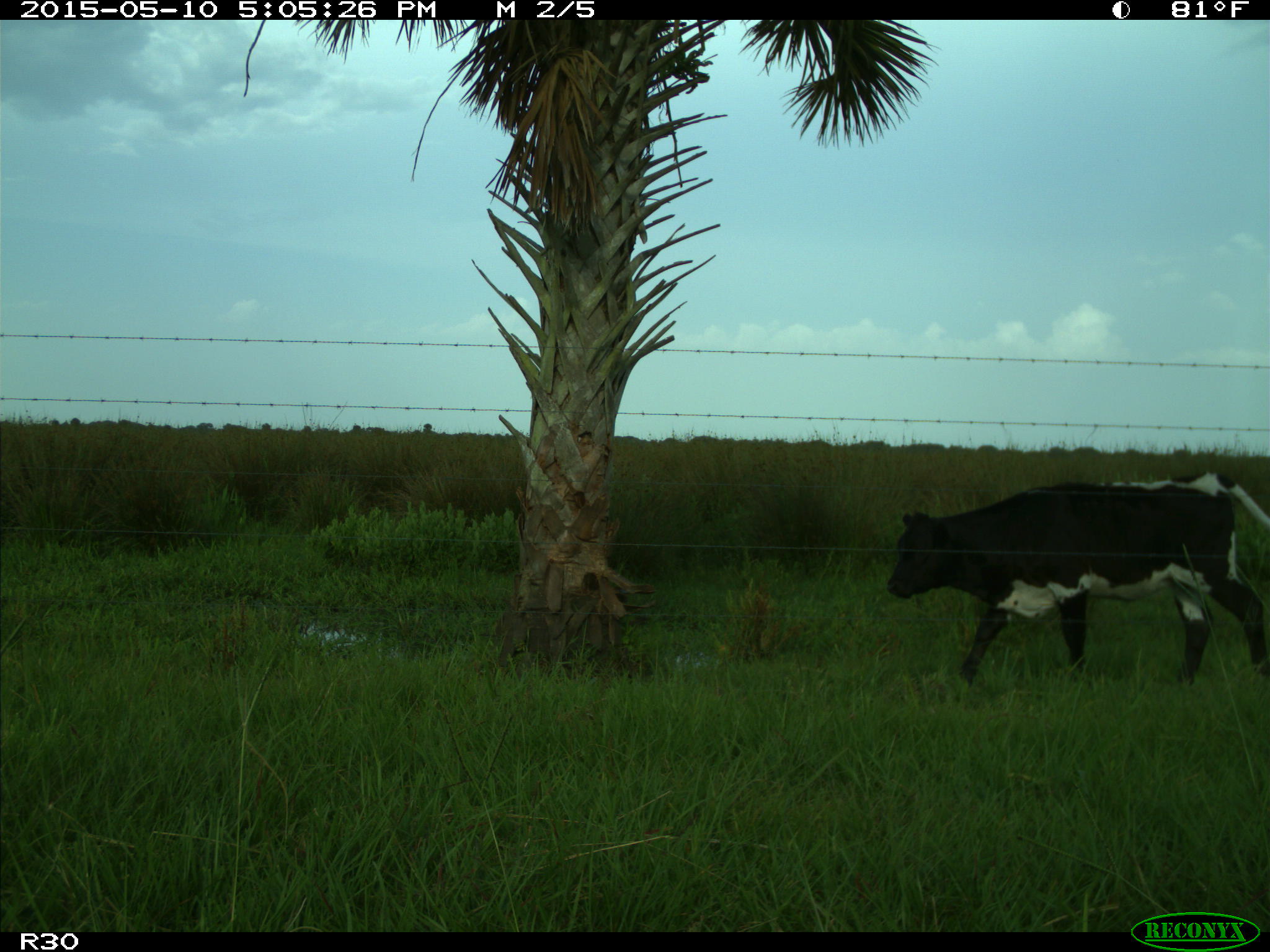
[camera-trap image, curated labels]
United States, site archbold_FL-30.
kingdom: Animalia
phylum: Chordata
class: Mammalia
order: Artiodactyla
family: Bovidae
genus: Bos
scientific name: Bos taurus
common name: domestic cow